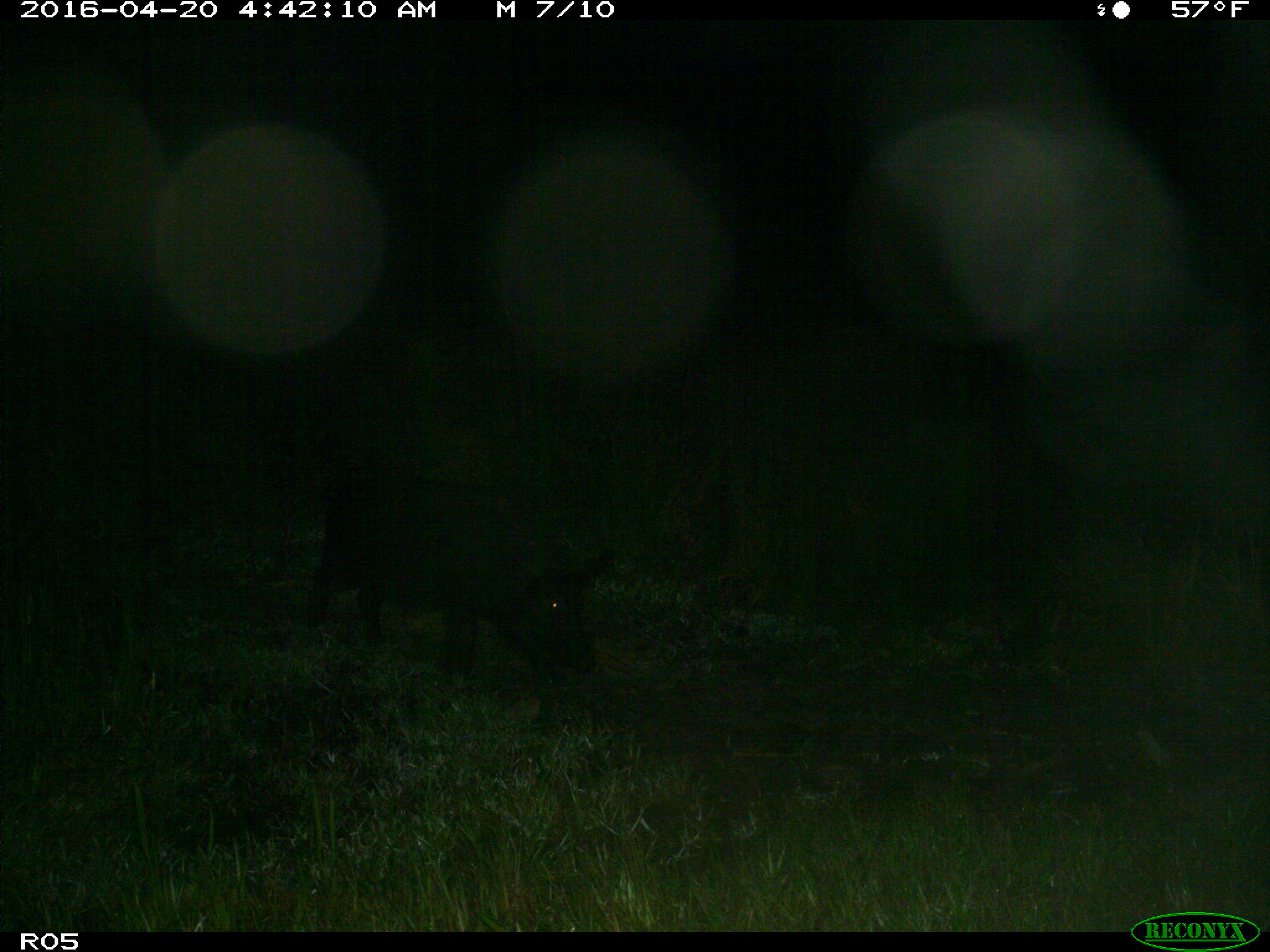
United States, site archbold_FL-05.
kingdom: Animalia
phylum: Chordata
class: Mammalia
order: Artiodactyla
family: Suidae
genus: Sus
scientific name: Sus scrofa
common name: wild boar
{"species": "Sus scrofa (wild boar)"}